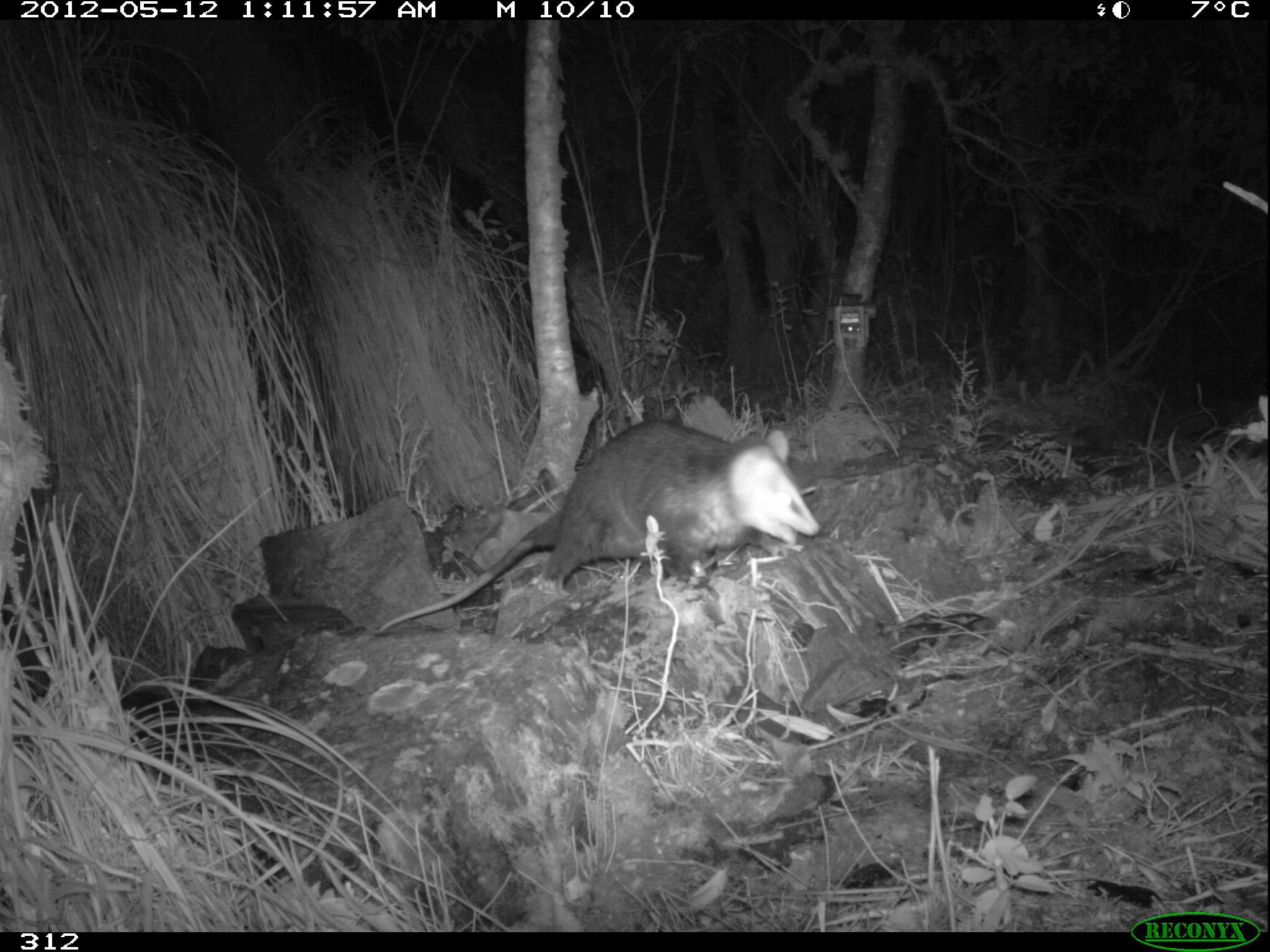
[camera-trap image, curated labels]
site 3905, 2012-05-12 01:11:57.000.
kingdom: Animalia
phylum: Chordata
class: Mammalia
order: Didelphimorphia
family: Didelphidae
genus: Didelphis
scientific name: Didelphis pernigra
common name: andean white-eared opossum